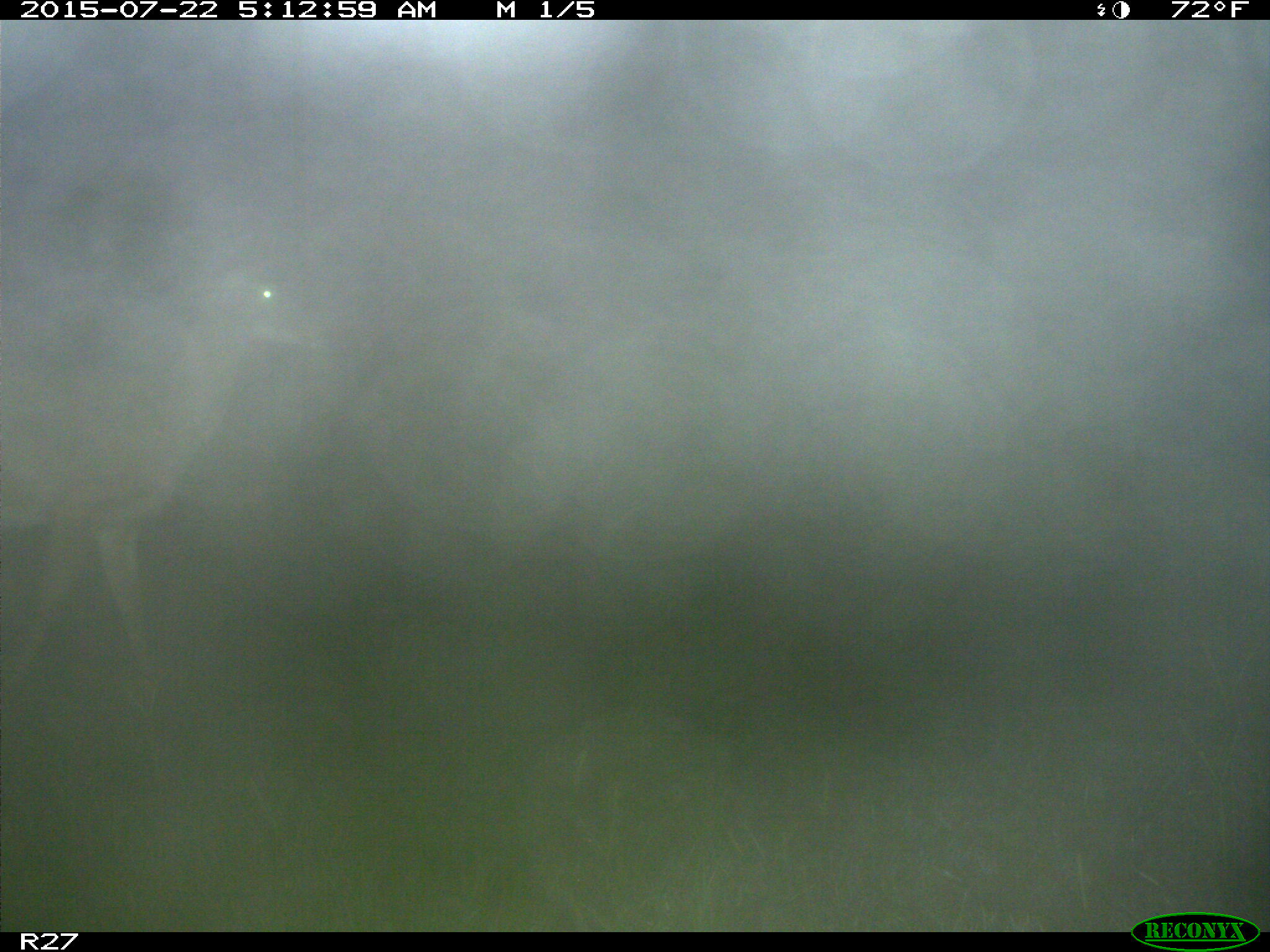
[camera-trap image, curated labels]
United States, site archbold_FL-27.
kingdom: Animalia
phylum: Chordata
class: Mammalia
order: Artiodactyla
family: Cervidae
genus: Odocoileus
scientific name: Odocoileus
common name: deer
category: unidentified deer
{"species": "unidentified deer (deer) (Odocoileus)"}